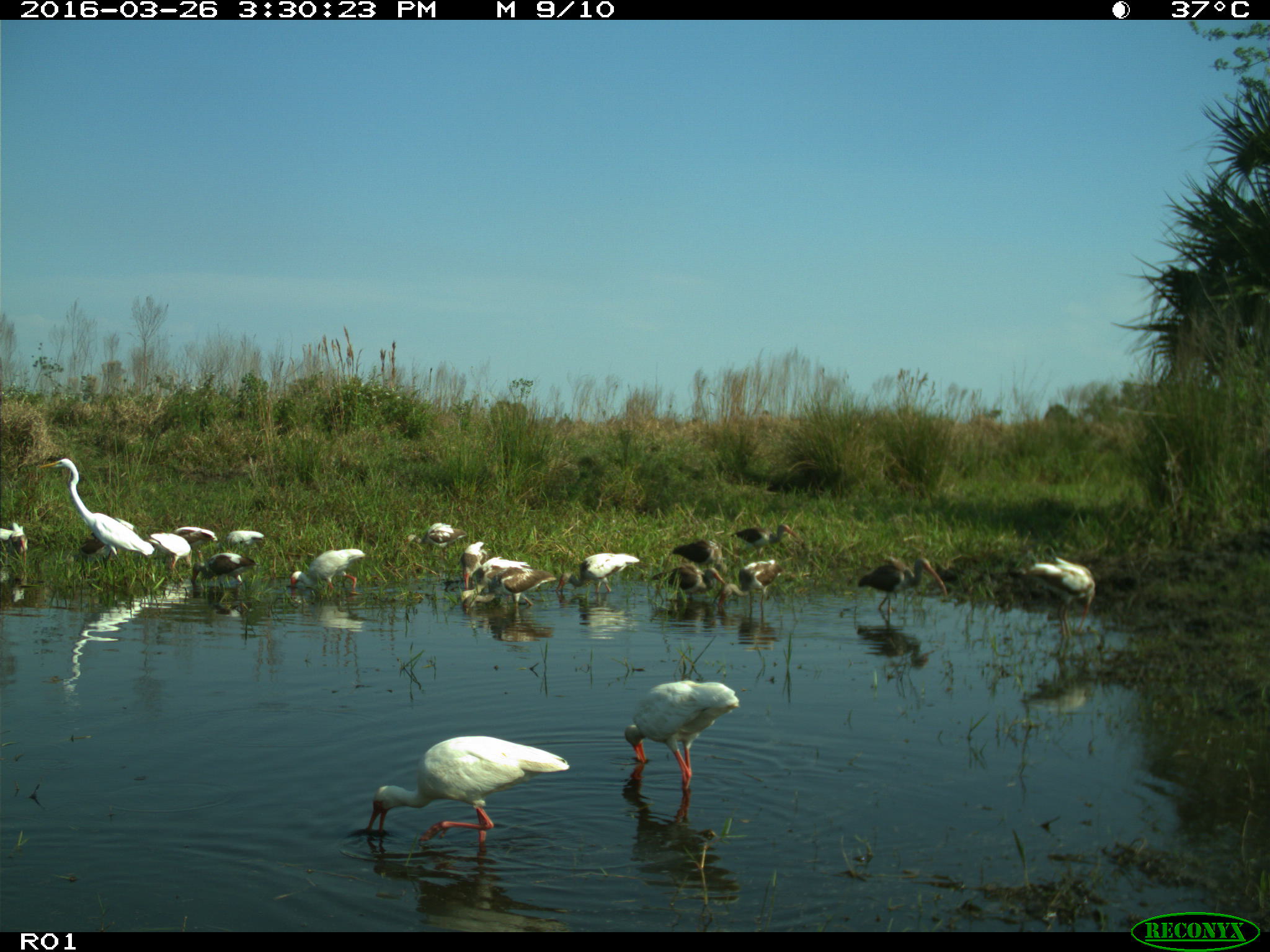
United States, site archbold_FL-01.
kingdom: Animalia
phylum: Chordata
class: Aves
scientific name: Aves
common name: birds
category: unidentified bird